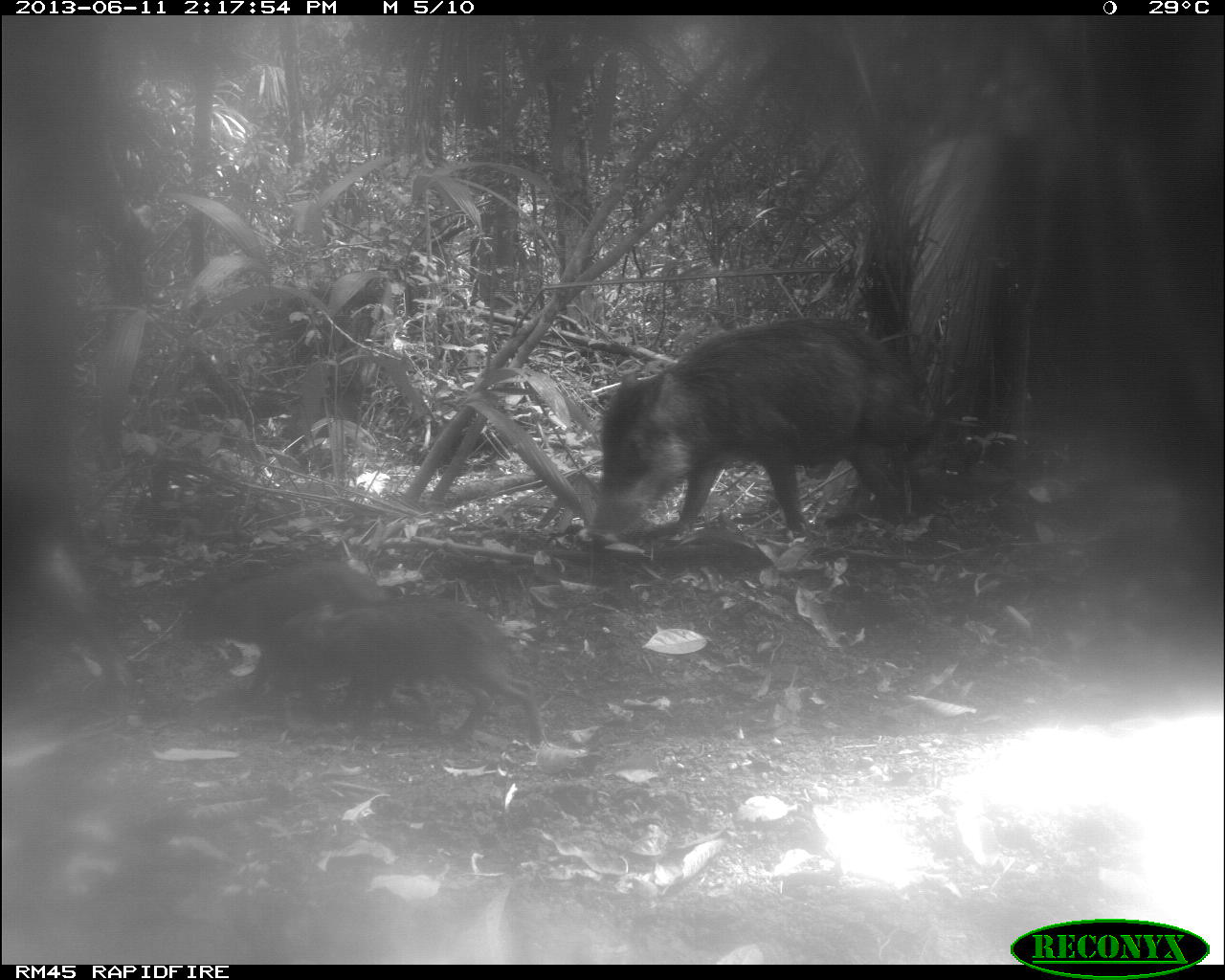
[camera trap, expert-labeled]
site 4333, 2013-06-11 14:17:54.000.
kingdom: Animalia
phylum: Chordata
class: Mammalia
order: Artiodactyla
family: Tayassuidae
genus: Tayassu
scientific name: Tayassu pecari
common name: white-lipped peccary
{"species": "Tayassu pecari (white-lipped peccary)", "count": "3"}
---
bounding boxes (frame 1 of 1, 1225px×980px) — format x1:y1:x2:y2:
tayassu pecari: 582:315:937:545; 266:594:545:745; 173:559:392:695